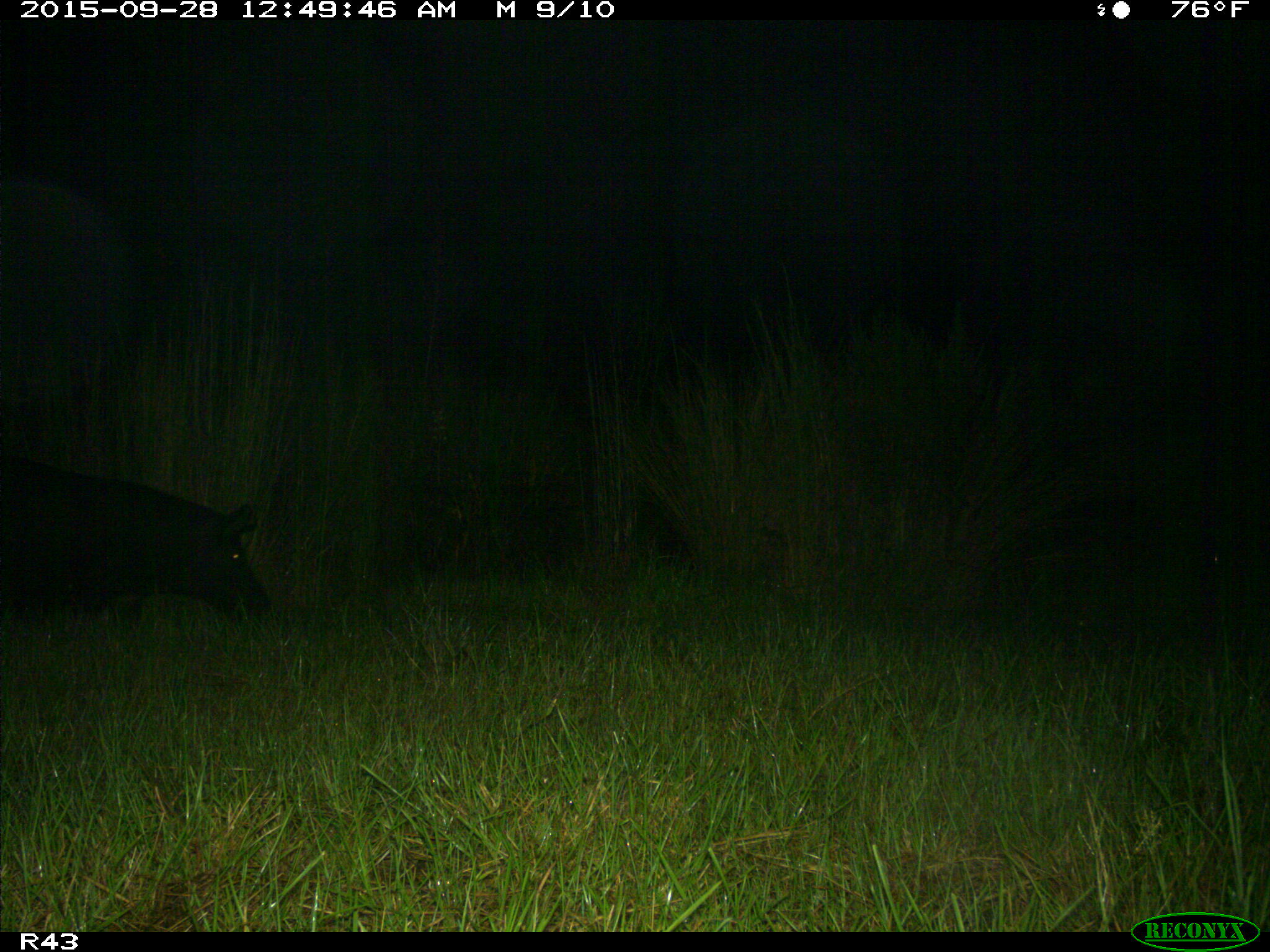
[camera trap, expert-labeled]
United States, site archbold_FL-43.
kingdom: Animalia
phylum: Chordata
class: Mammalia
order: Artiodactyla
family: Suidae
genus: Sus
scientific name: Sus scrofa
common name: wild boar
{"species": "Sus scrofa (wild boar)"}